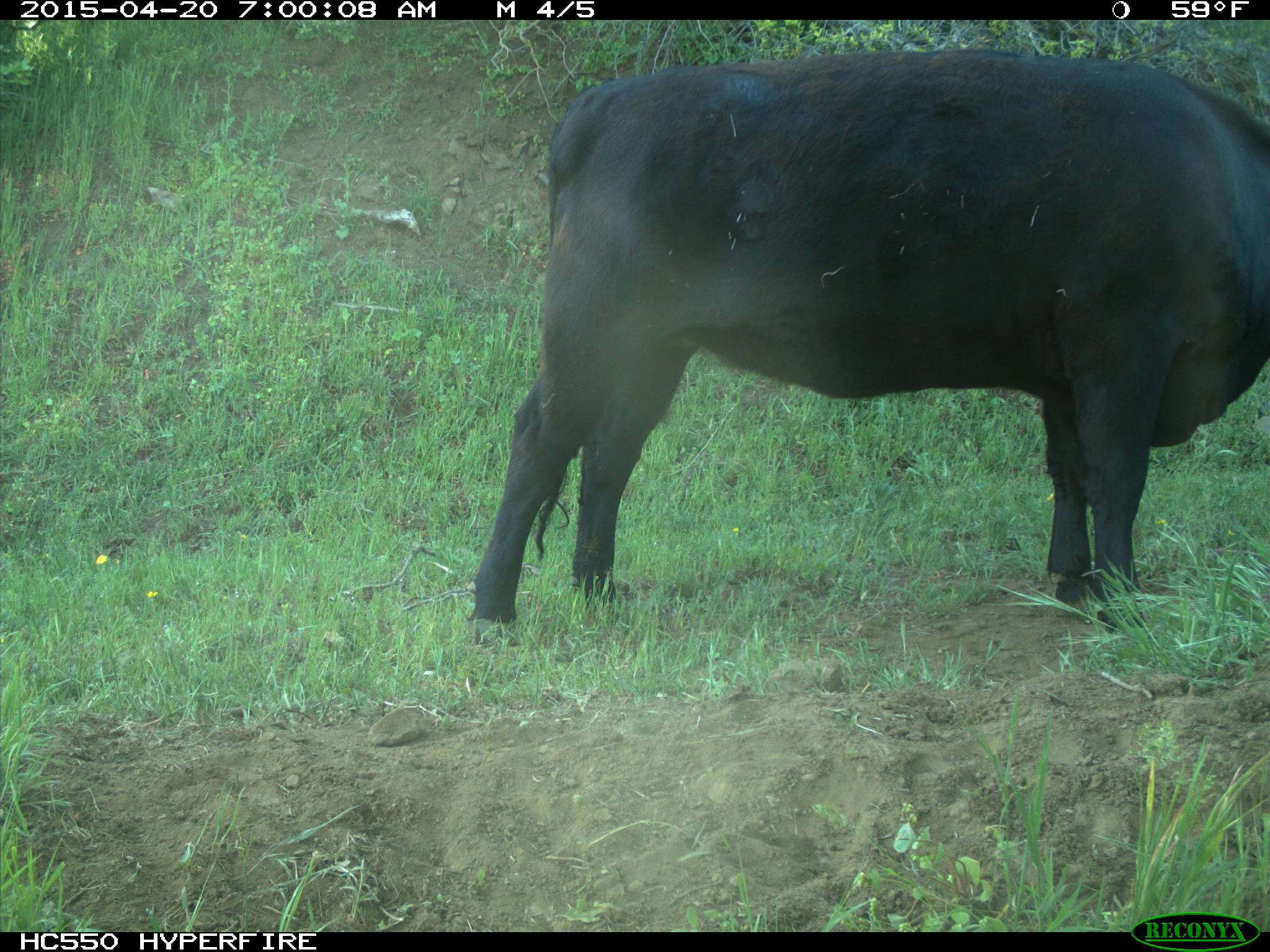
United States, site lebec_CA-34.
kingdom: Animalia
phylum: Chordata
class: Mammalia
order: Artiodactyla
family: Bovidae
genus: Bos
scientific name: Bos taurus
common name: domestic cow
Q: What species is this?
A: Bos taurus (domestic cow).